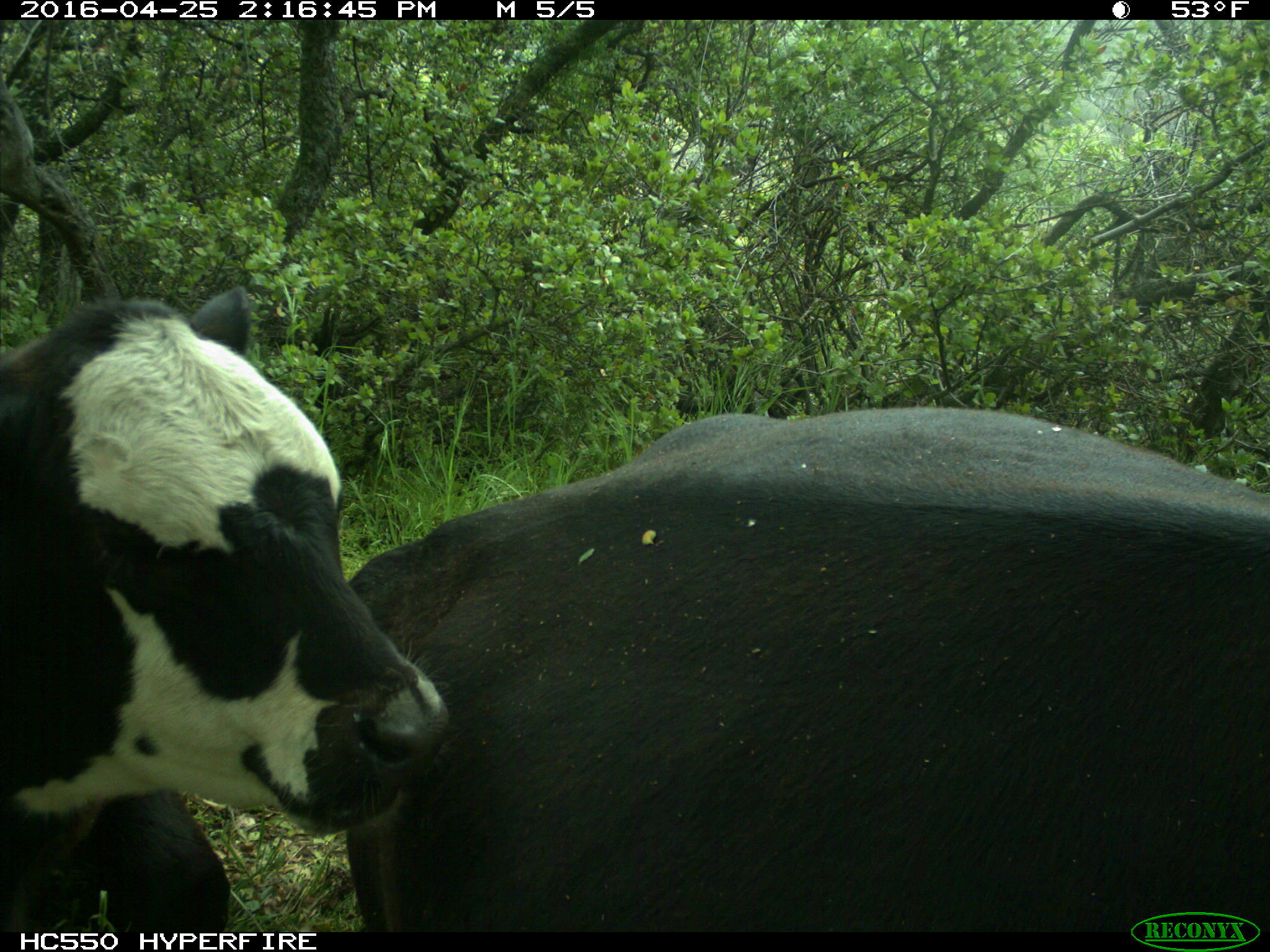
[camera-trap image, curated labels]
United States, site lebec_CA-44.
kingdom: Animalia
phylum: Chordata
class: Mammalia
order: Artiodactyla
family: Bovidae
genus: Bos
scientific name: Bos taurus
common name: domestic cow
Bos taurus (domestic cow).